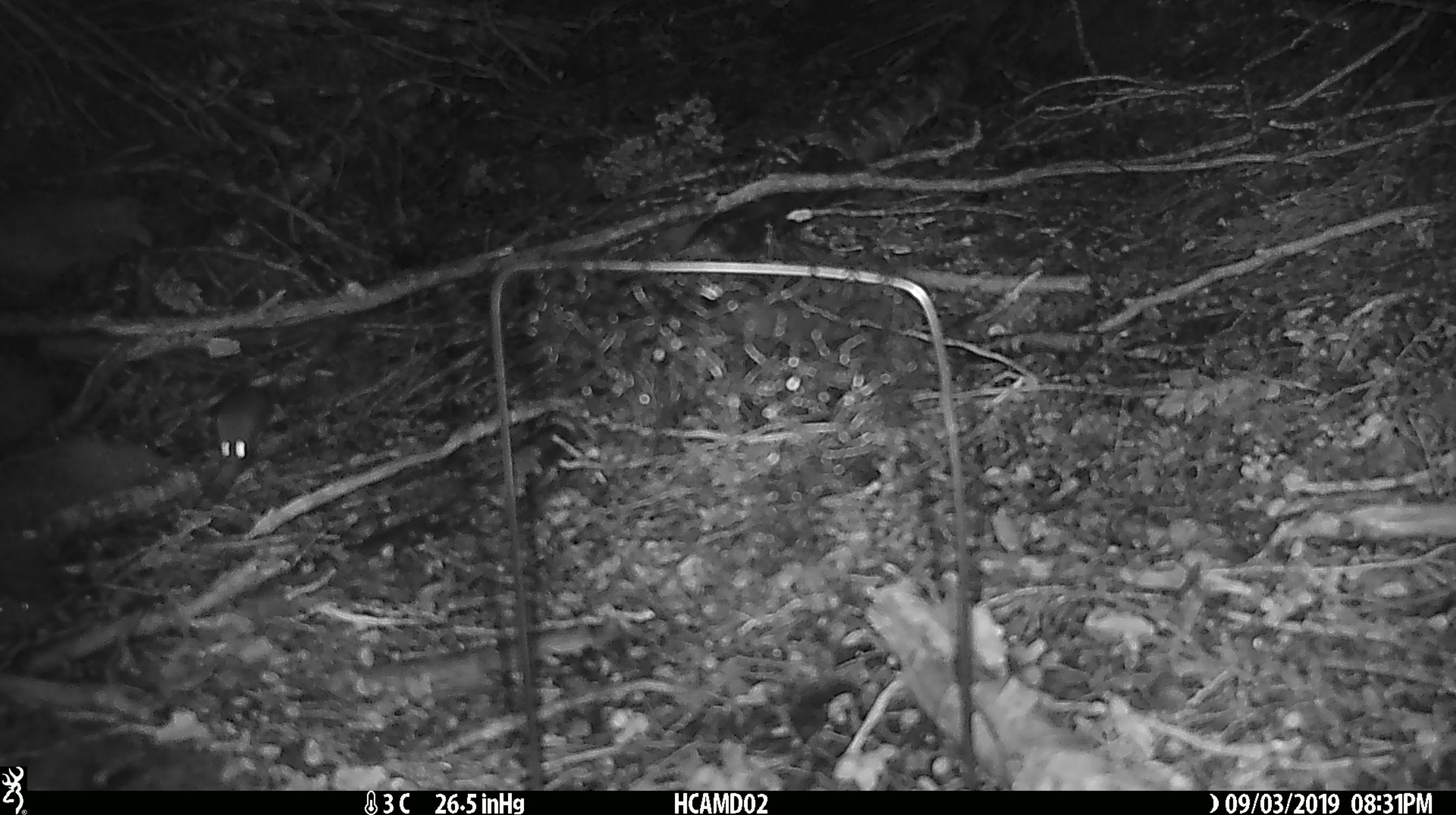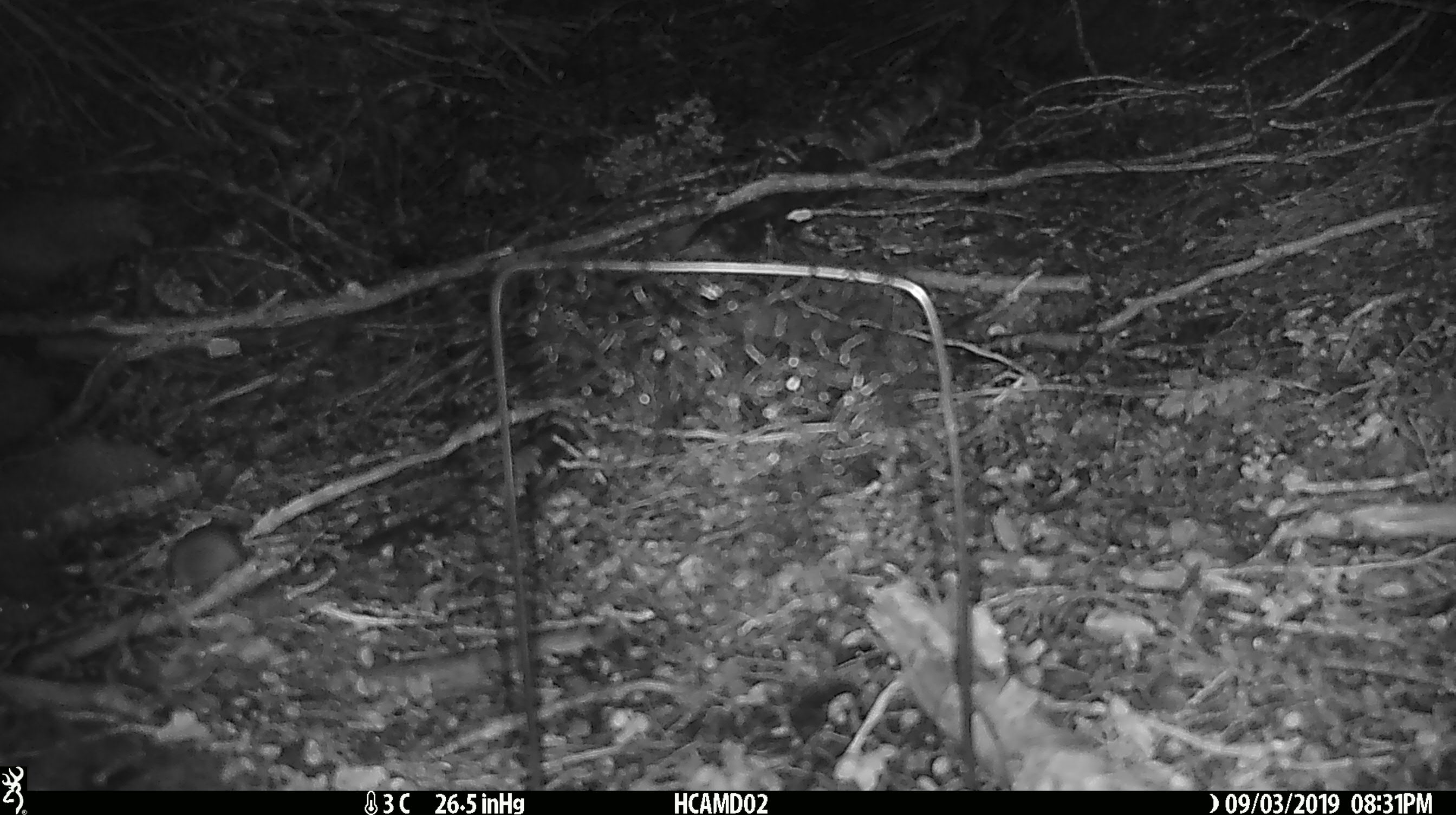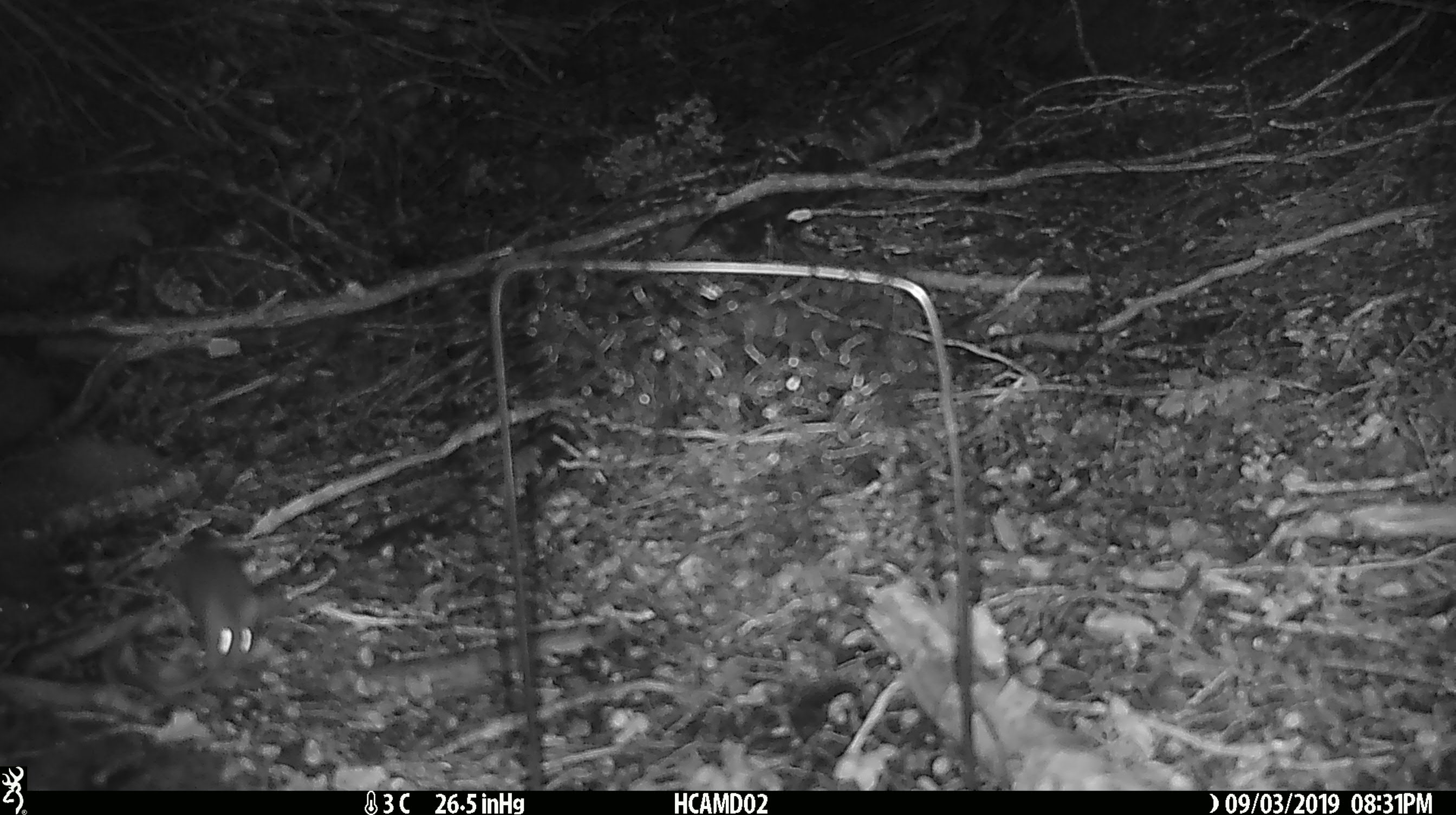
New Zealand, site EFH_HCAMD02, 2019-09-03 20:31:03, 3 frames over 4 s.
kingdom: Animalia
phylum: Chordata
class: Mammalia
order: Rodentia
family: Muridae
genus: Mus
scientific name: Mus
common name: mouse